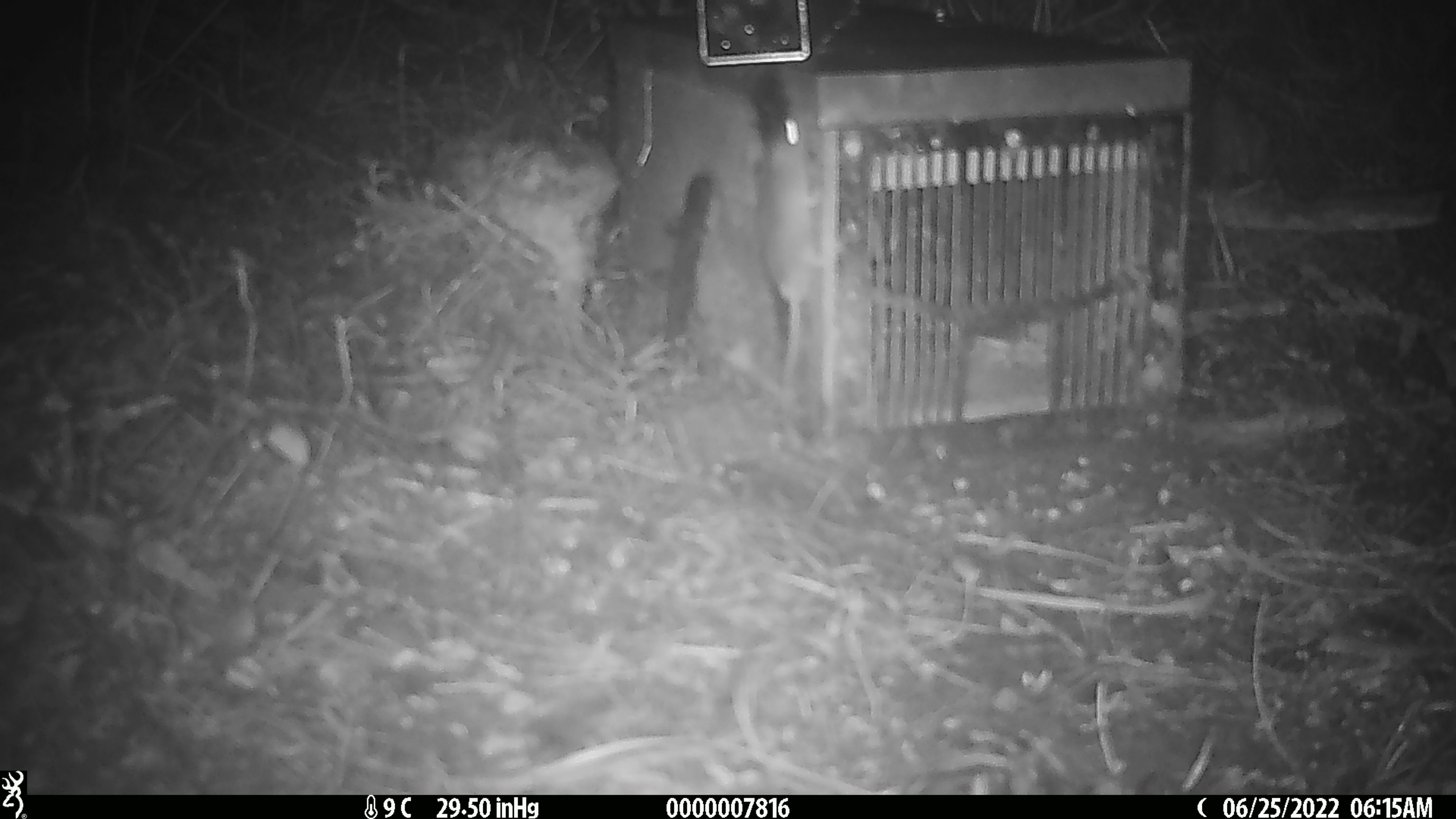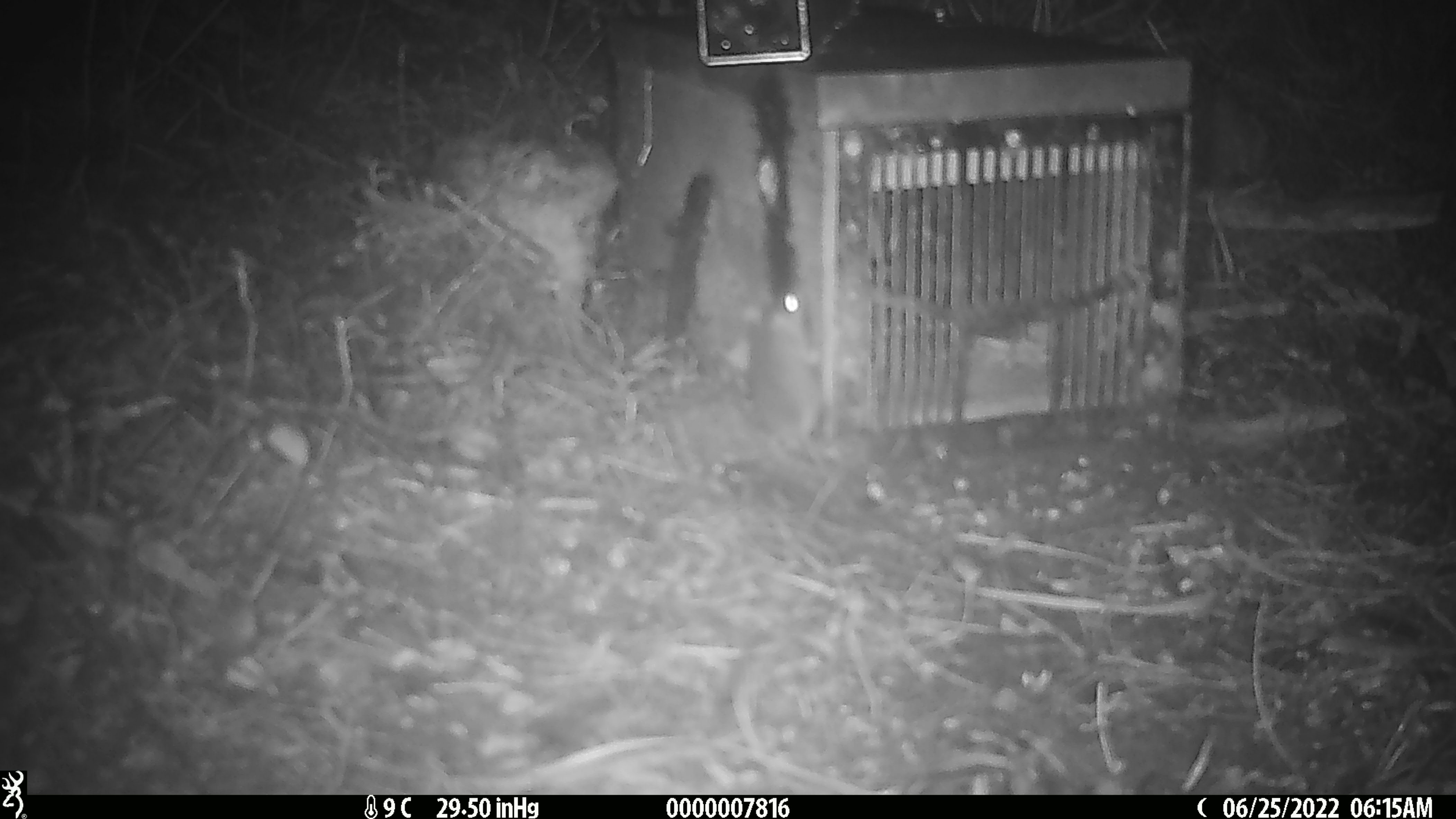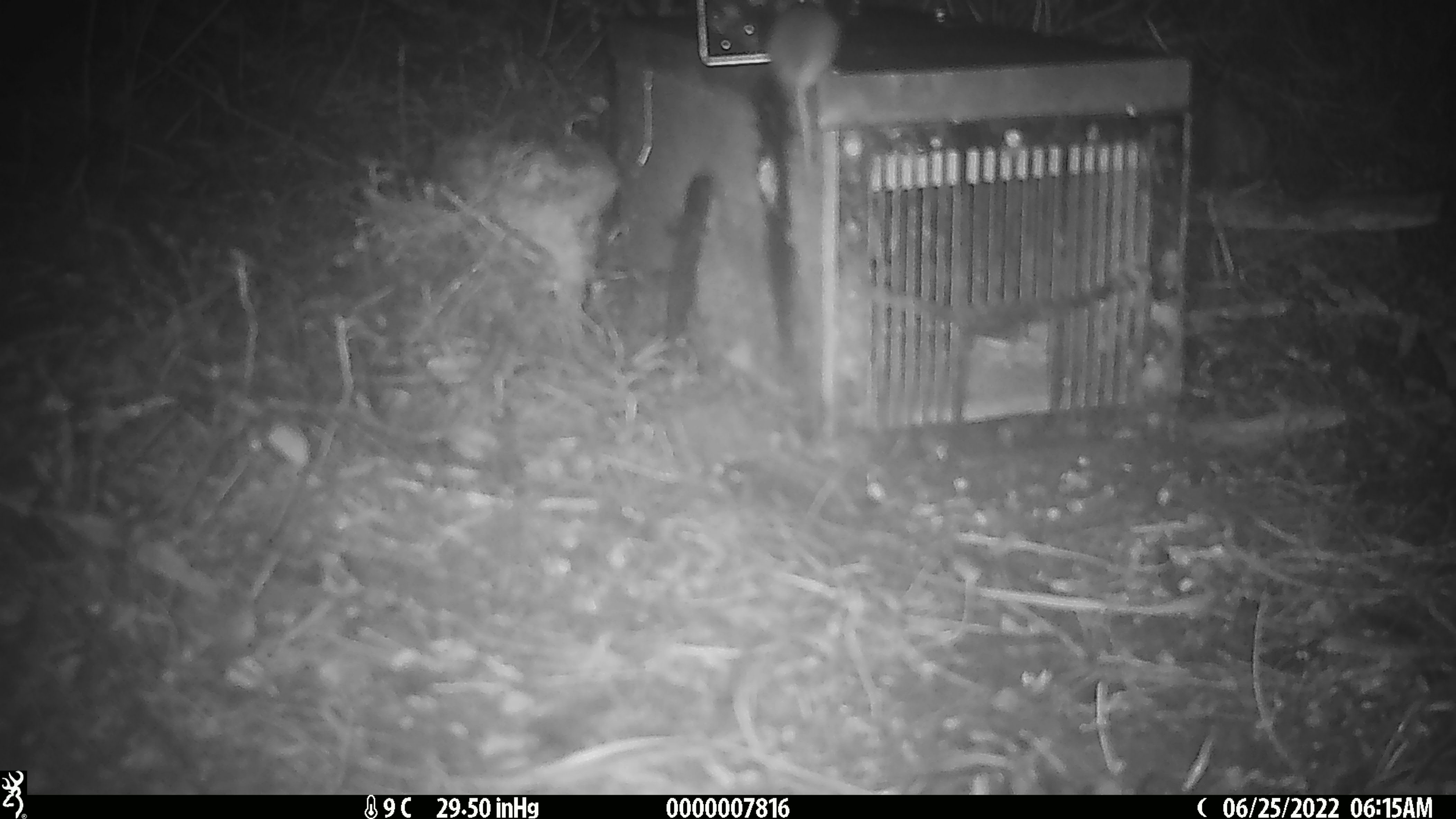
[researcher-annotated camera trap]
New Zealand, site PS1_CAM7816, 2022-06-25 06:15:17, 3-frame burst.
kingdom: Animalia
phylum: Chordata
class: Mammalia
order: Rodentia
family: Muridae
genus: Mus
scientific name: Mus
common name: mouse